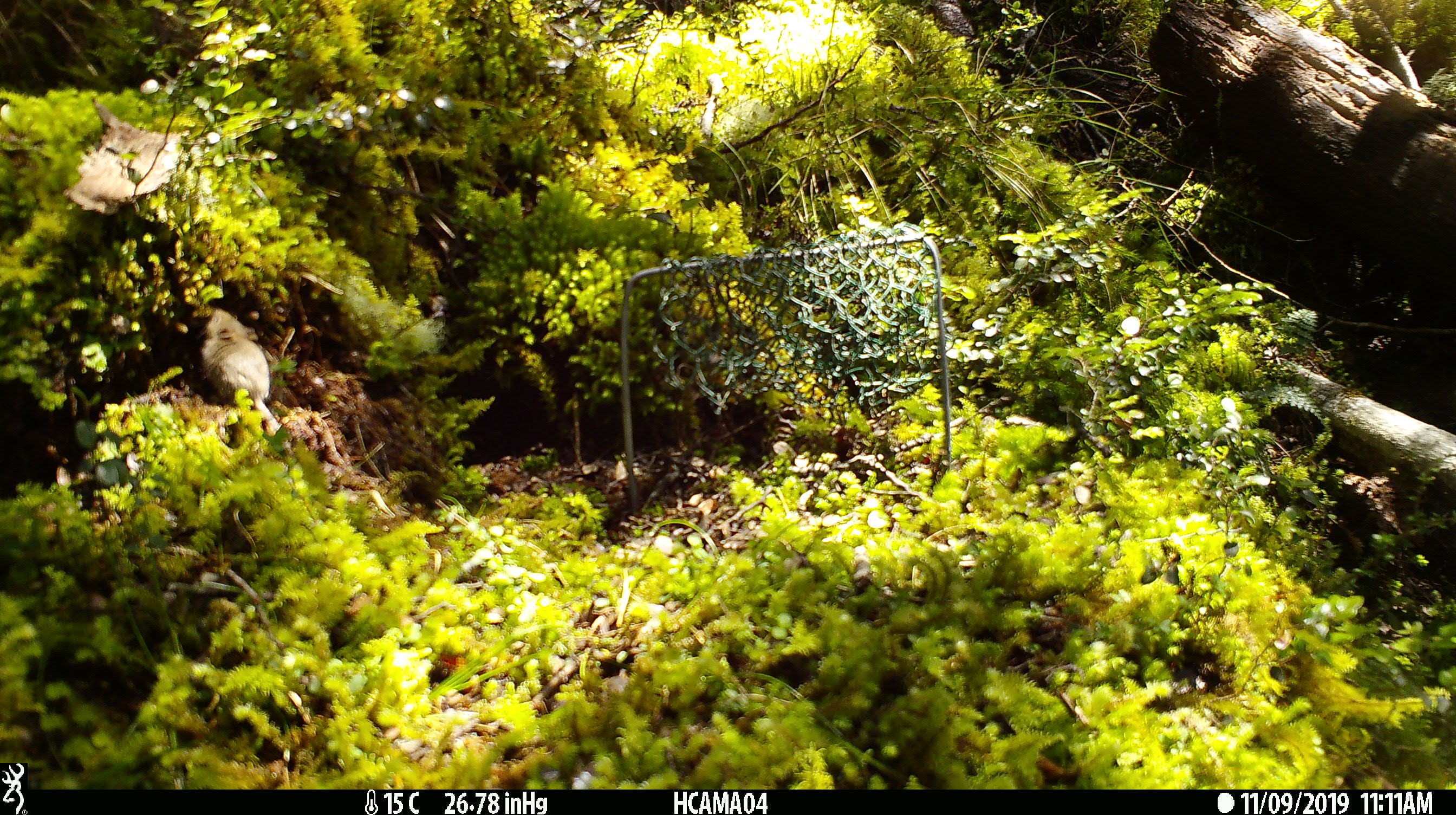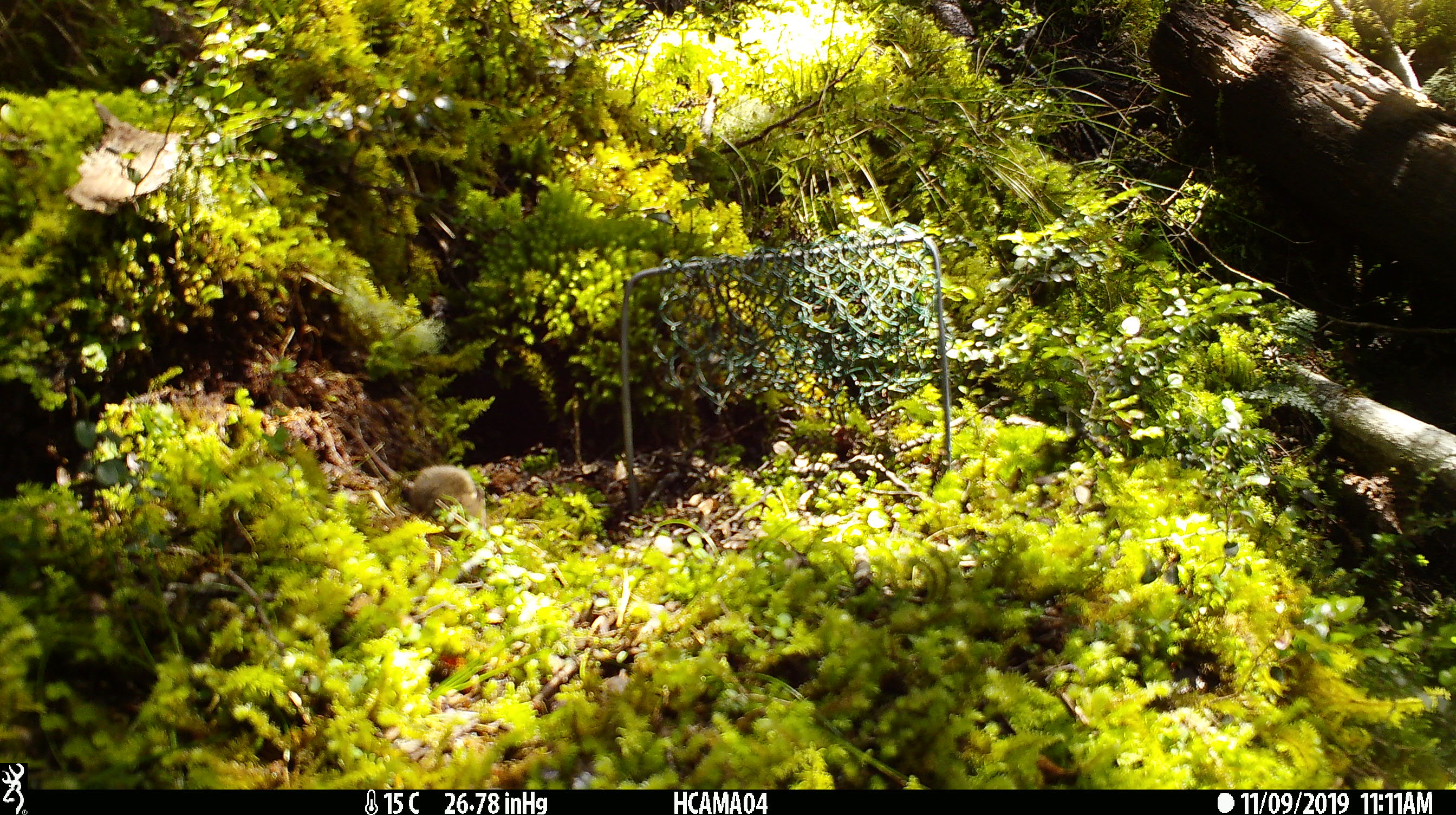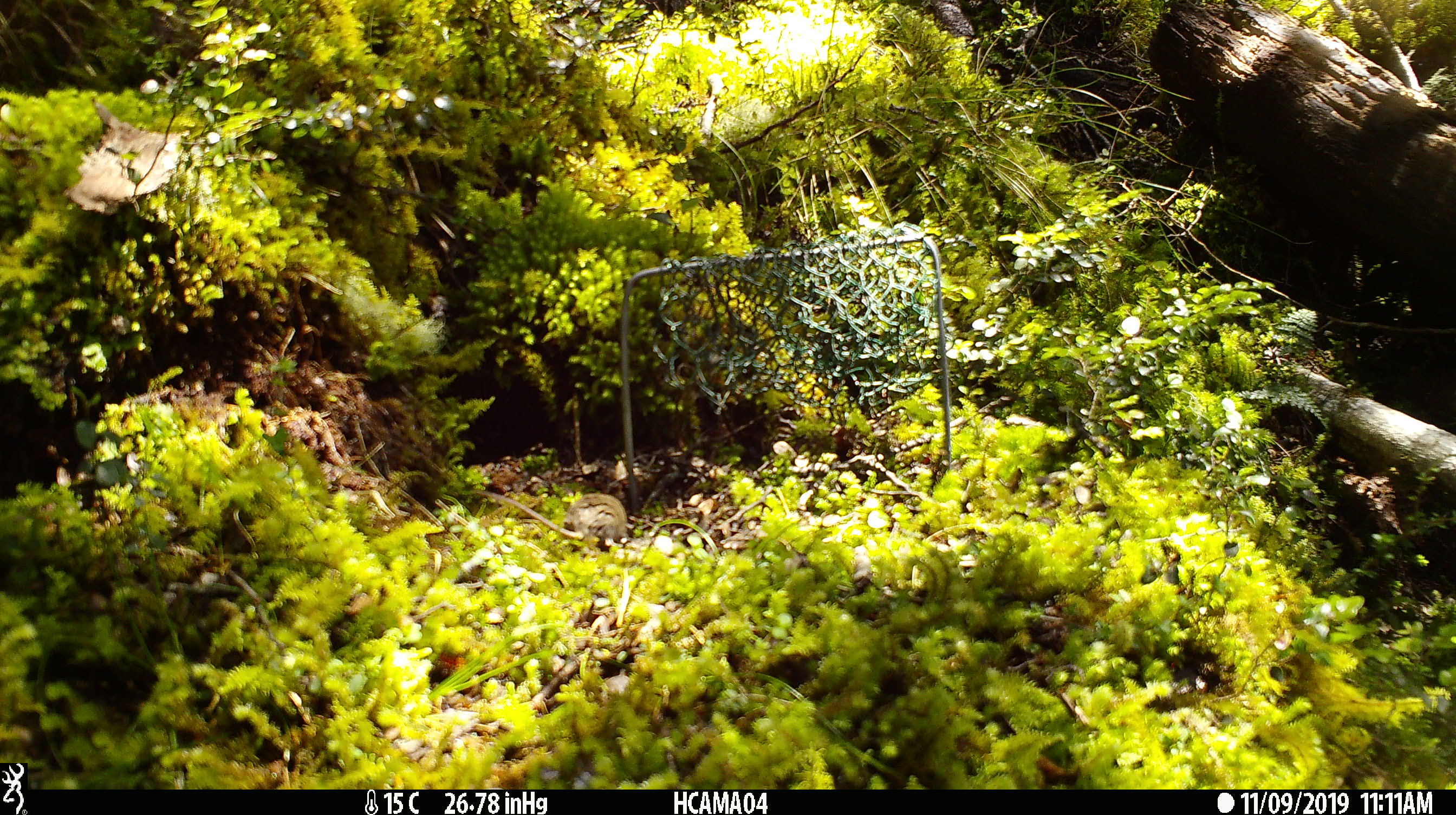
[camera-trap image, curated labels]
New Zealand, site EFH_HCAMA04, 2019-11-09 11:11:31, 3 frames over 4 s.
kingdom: Animalia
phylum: Chordata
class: Mammalia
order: Rodentia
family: Muridae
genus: Mus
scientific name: Mus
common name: mouse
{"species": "mouse (Mus)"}